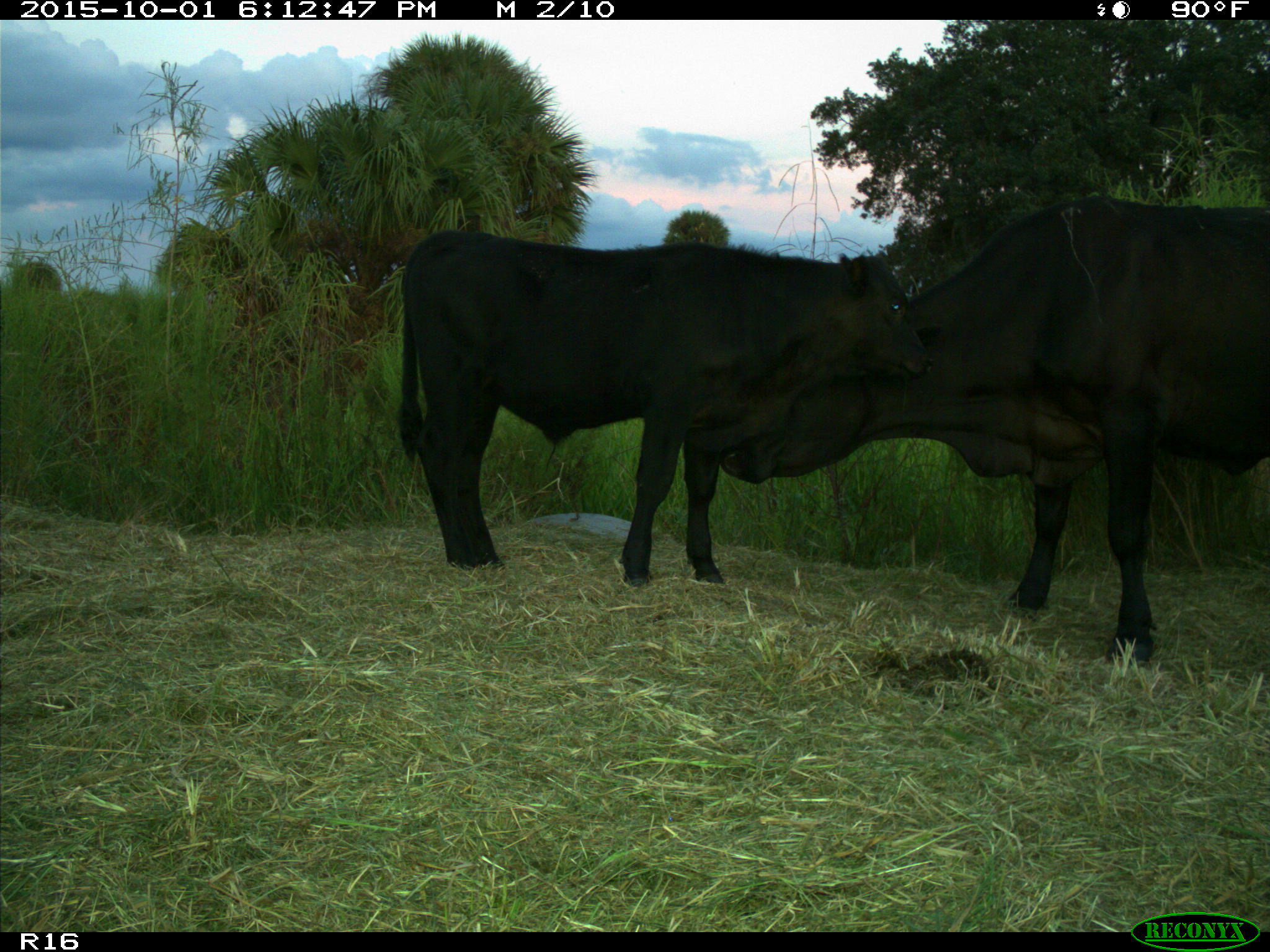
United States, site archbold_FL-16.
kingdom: Animalia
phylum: Chordata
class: Mammalia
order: Artiodactyla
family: Bovidae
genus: Bos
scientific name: Bos taurus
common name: domestic cow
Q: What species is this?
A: Bos taurus (domestic cow).